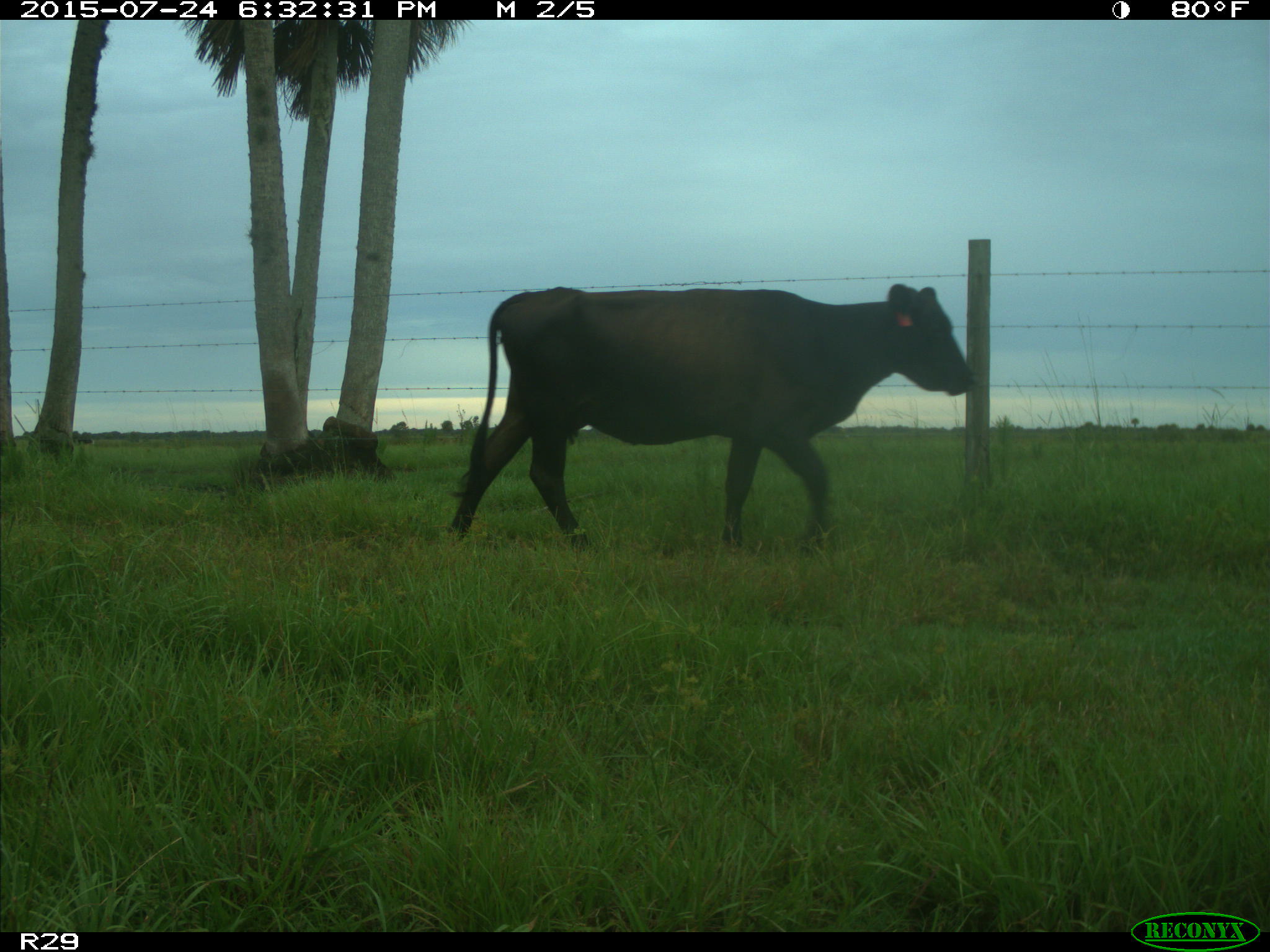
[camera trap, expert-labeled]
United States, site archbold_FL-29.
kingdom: Animalia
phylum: Chordata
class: Mammalia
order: Artiodactyla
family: Bovidae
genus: Bos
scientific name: Bos taurus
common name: domestic cow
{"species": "Bos taurus (domestic cow)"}